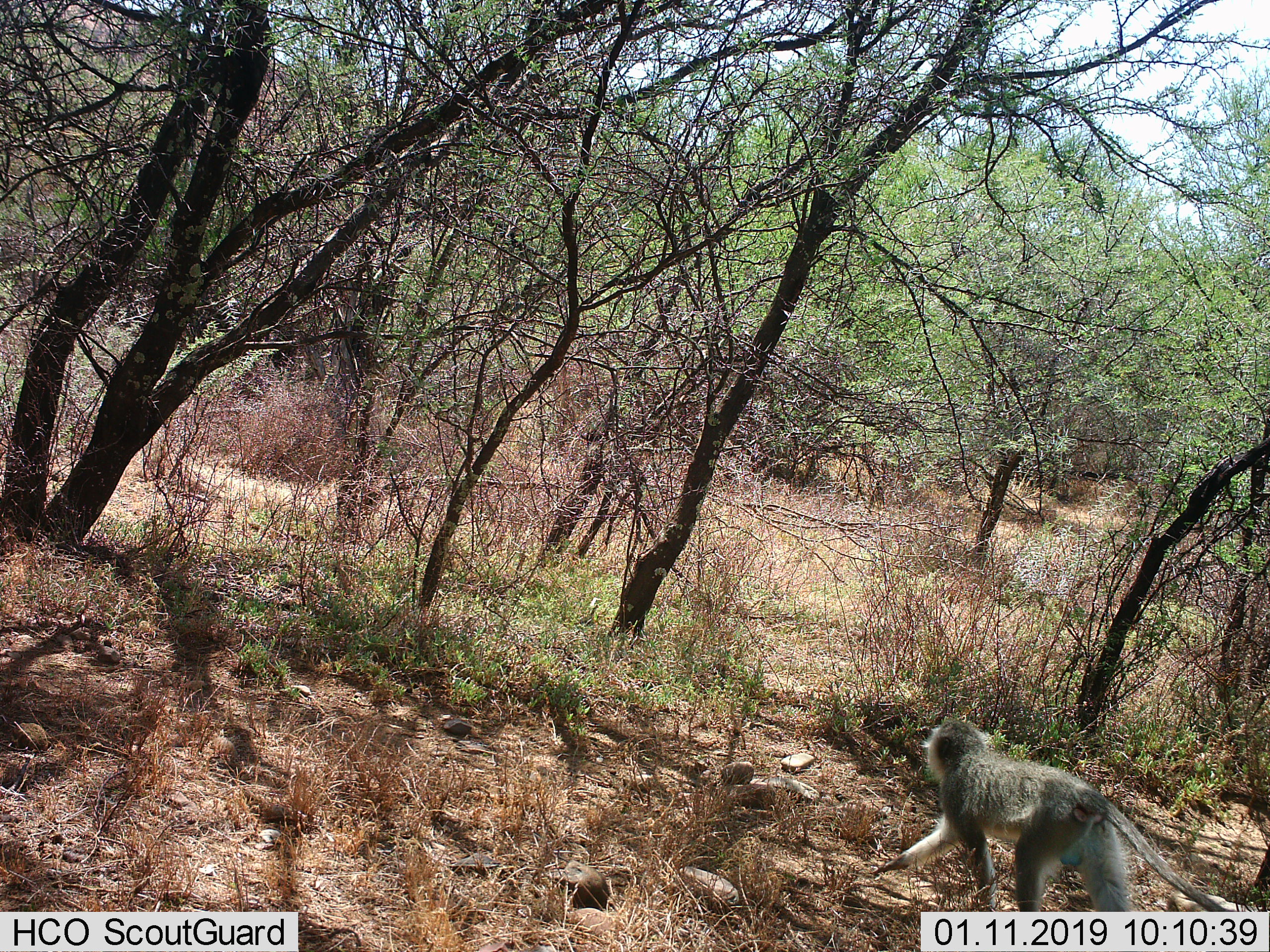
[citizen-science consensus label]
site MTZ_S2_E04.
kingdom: Animalia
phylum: Chordata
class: Mammalia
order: Primates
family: Cercopithecidae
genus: Chlorocebus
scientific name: Chlorocebus pygerythrus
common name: vervet monkey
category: monkeyvervet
Monkeyvervet (vervet monkey) (Chlorocebus pygerythrus), count 1. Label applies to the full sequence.